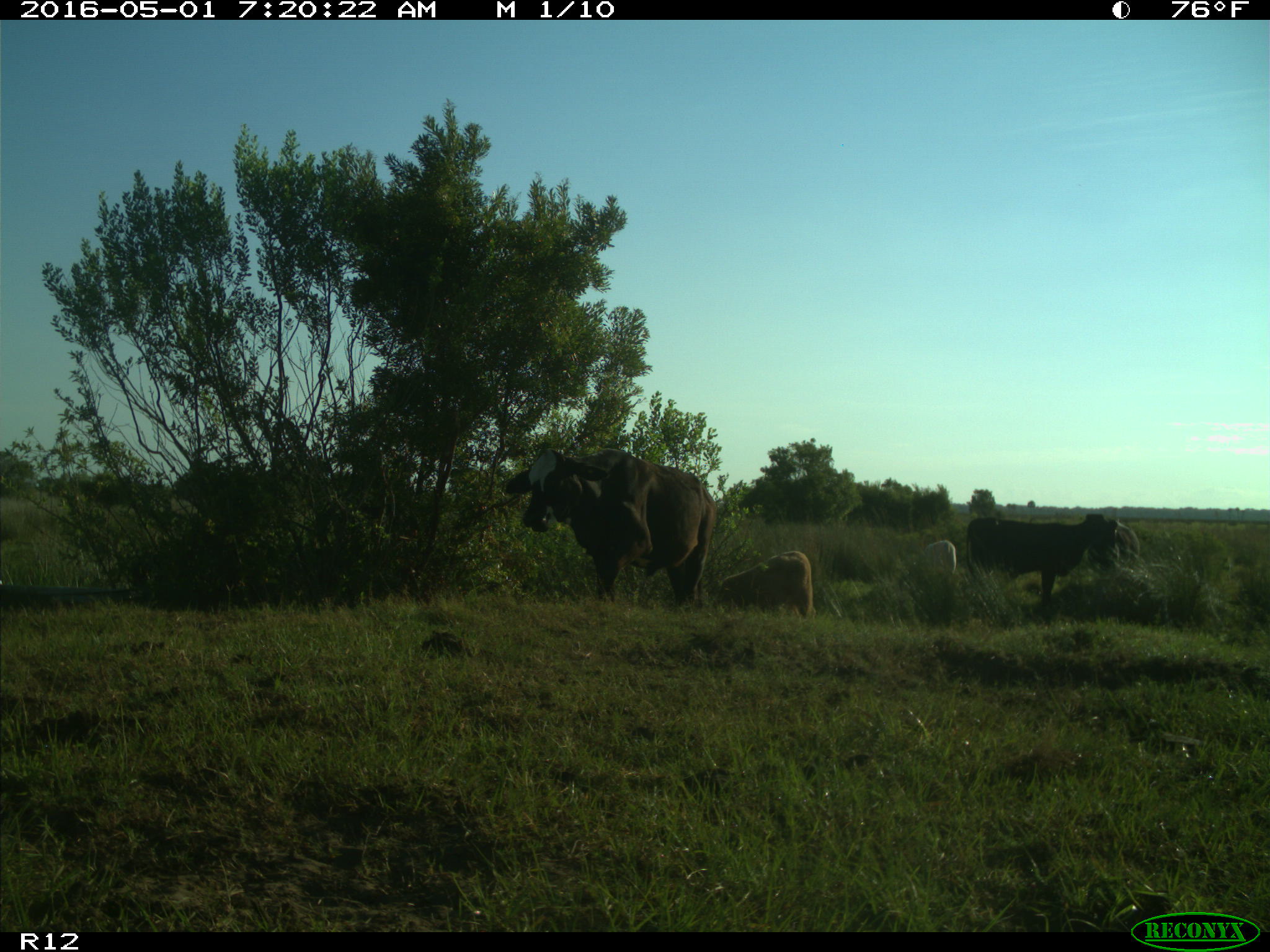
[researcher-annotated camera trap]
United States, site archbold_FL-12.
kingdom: Animalia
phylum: Chordata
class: Mammalia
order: Artiodactyla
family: Bovidae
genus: Bos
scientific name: Bos taurus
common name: domestic cow